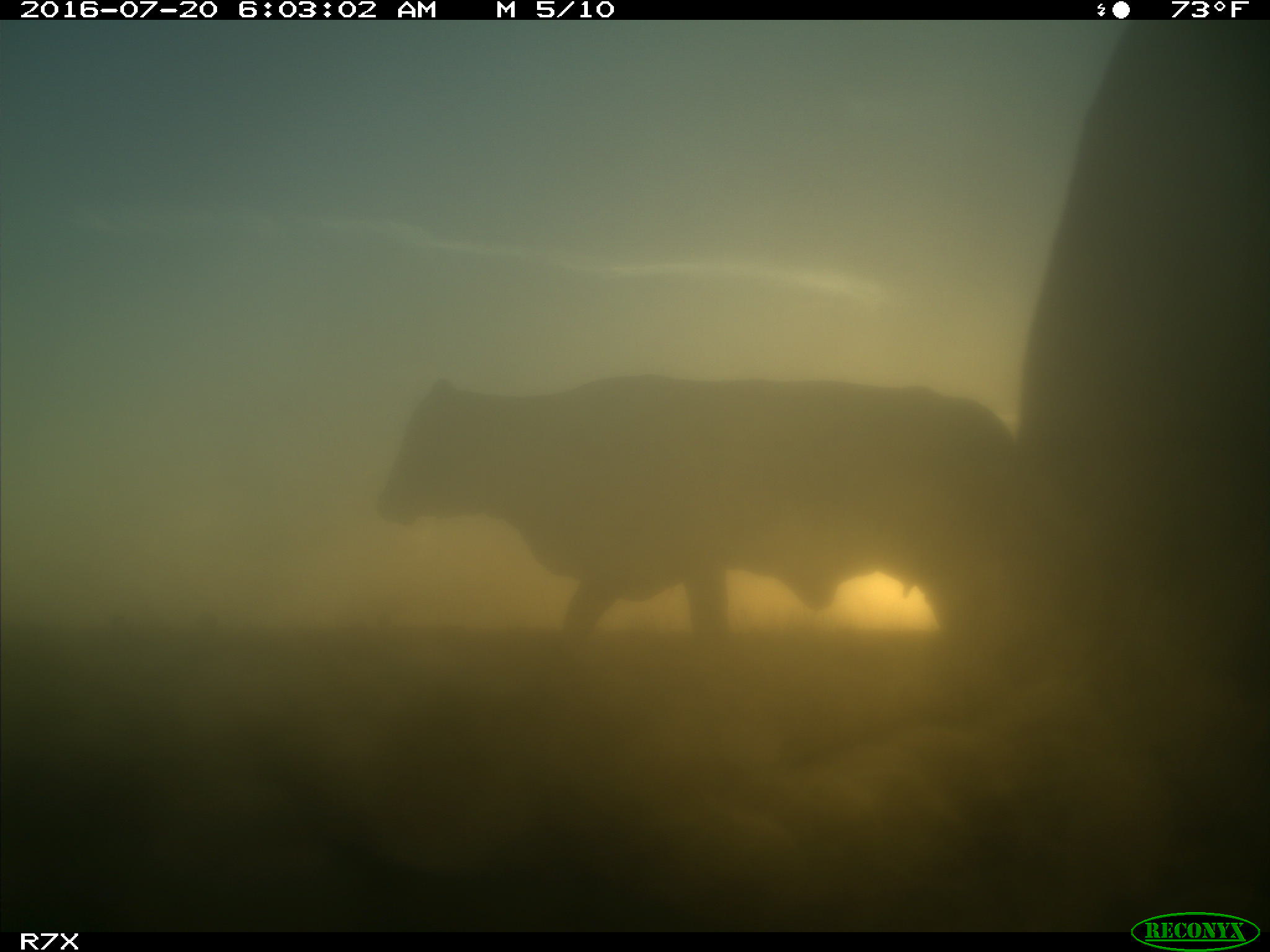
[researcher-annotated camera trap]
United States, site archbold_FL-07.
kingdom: Animalia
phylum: Chordata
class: Mammalia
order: Artiodactyla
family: Bovidae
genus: Bos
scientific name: Bos taurus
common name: domestic cow